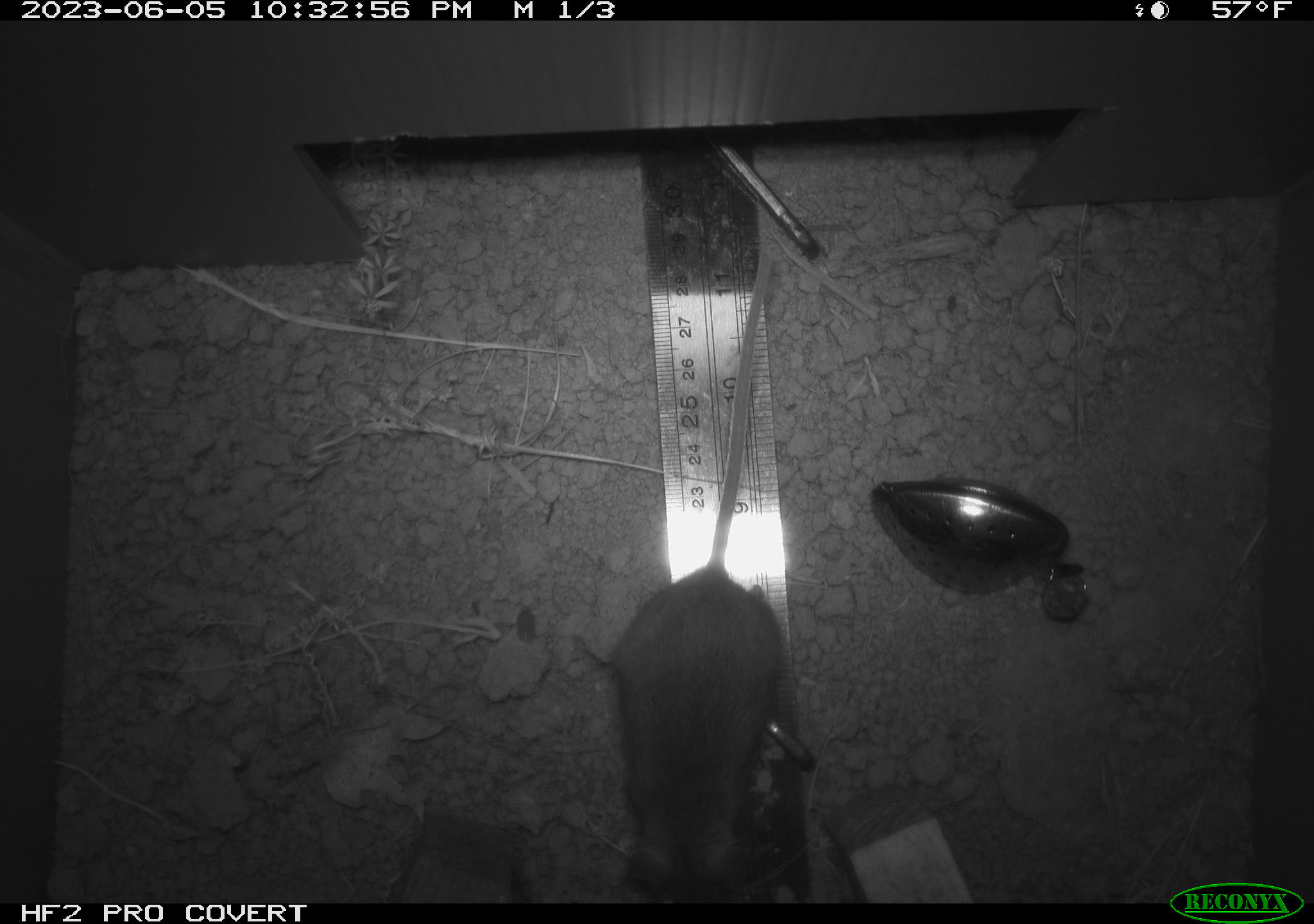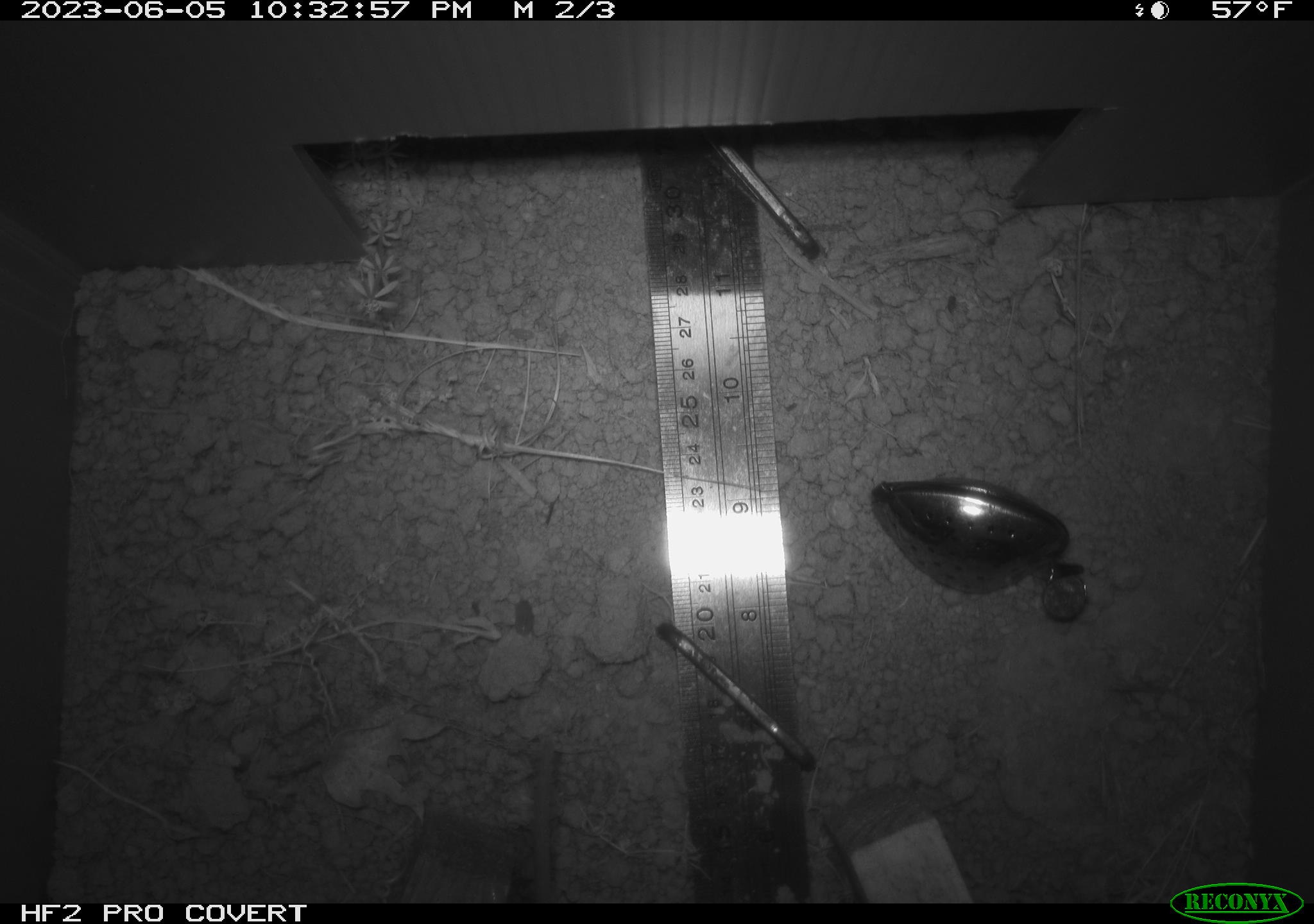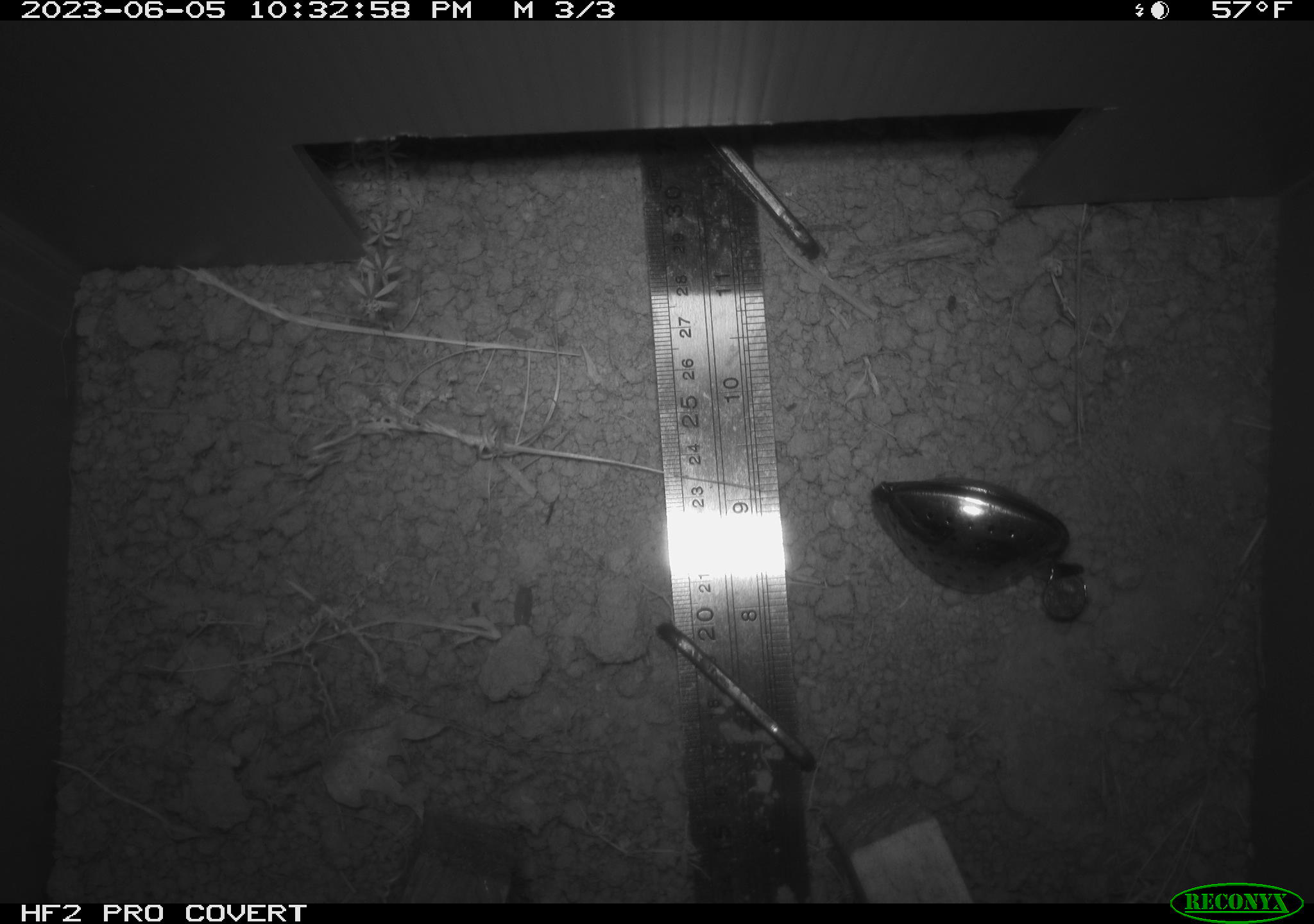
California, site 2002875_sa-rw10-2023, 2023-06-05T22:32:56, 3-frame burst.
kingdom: Animalia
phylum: Chordata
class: Mammalia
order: Rodentia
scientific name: Rodentia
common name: mouse species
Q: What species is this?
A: Mouse species (Rodentia).